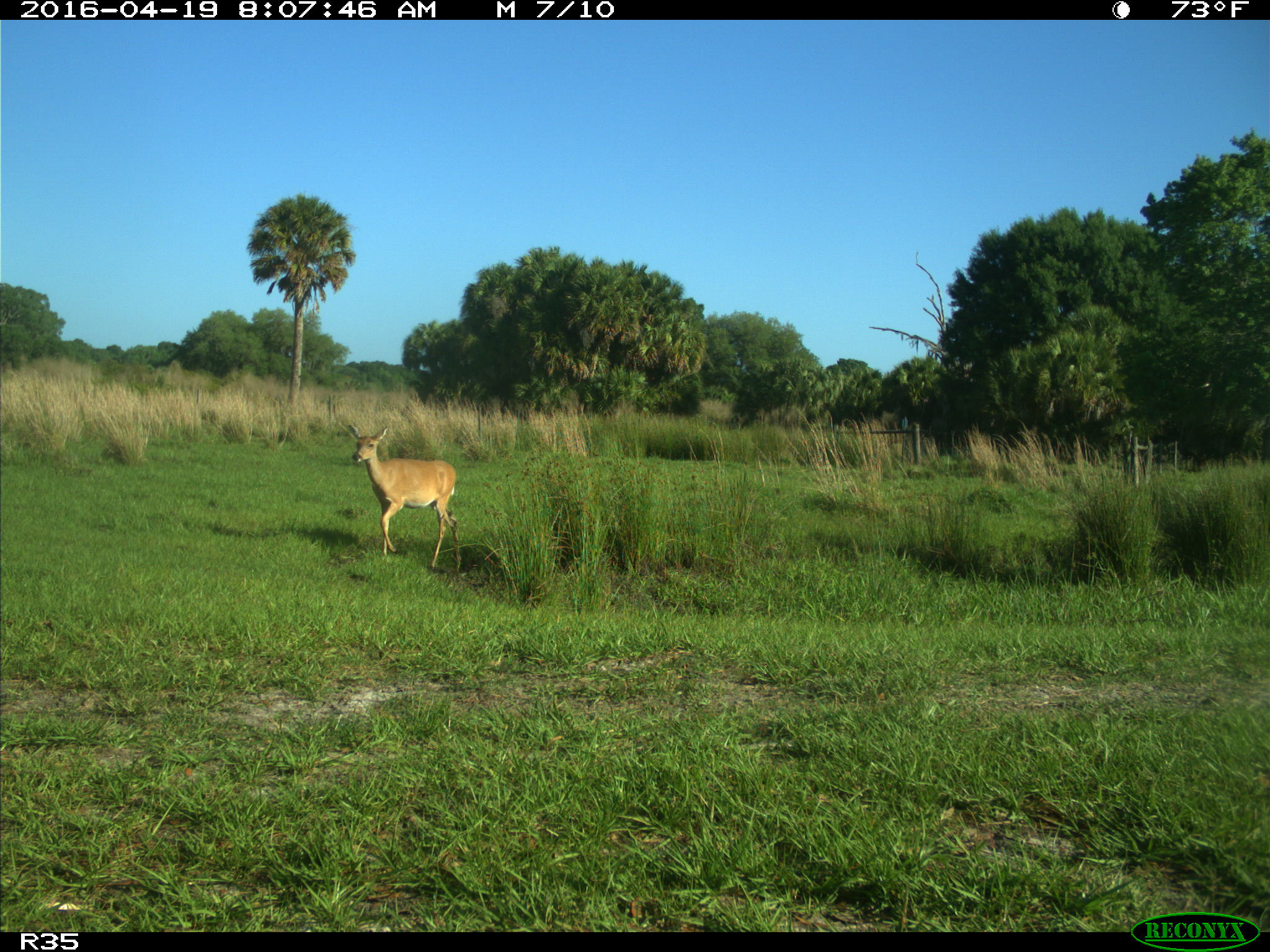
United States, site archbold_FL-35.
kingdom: Animalia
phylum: Chordata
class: Mammalia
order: Artiodactyla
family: Cervidae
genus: Odocoileus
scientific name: Odocoileus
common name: deer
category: unidentified deer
Unidentified deer (deer) (Odocoileus).